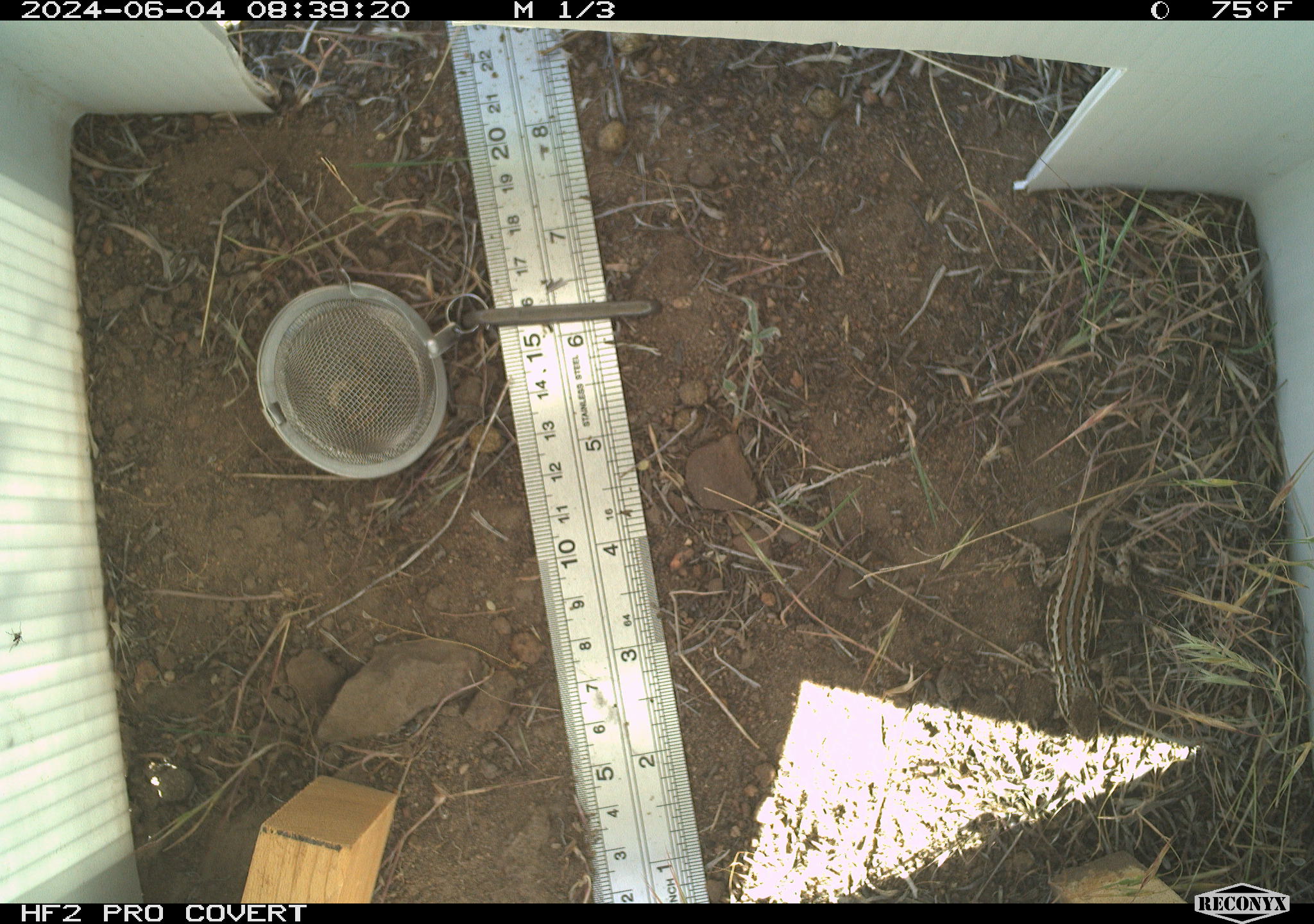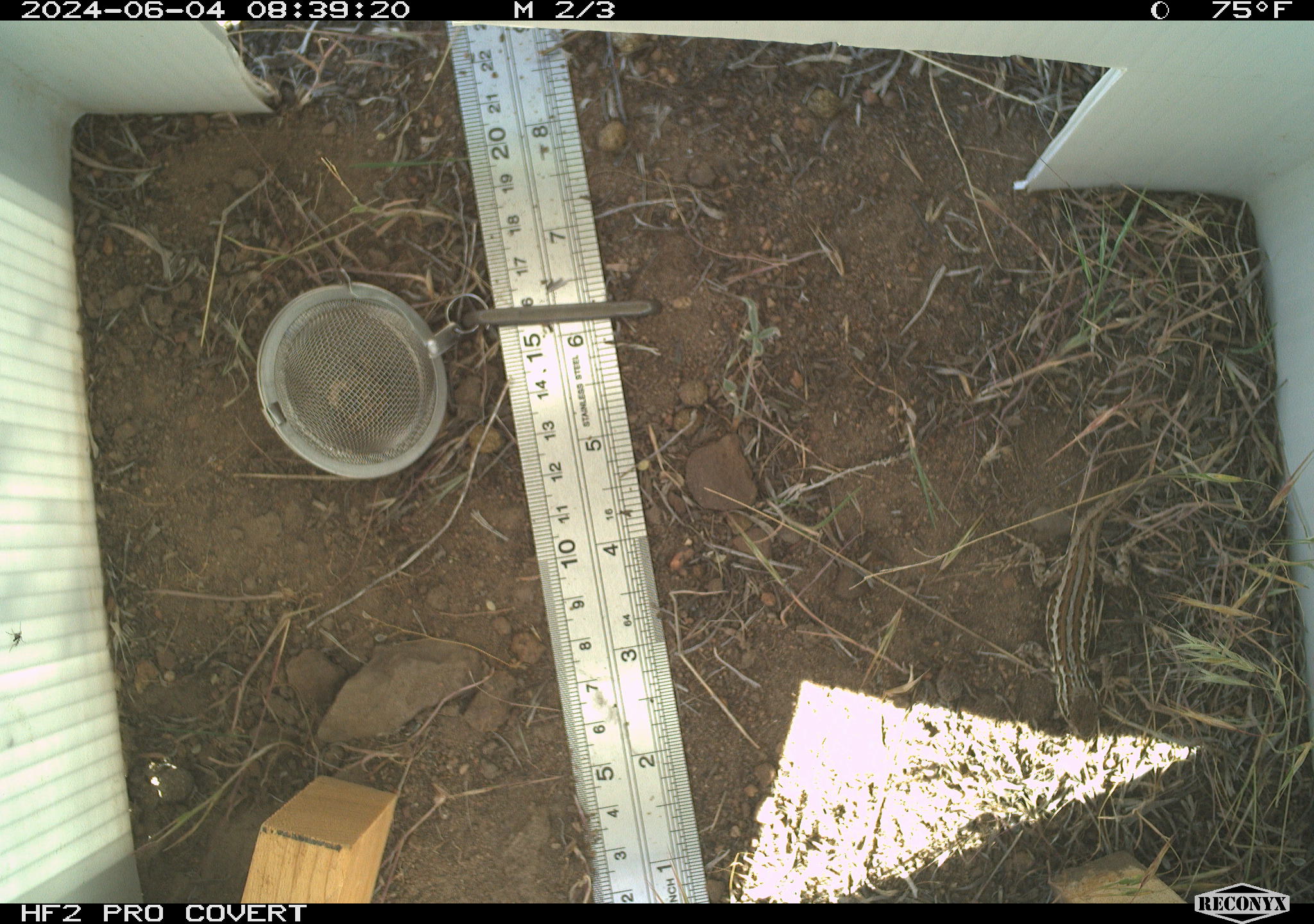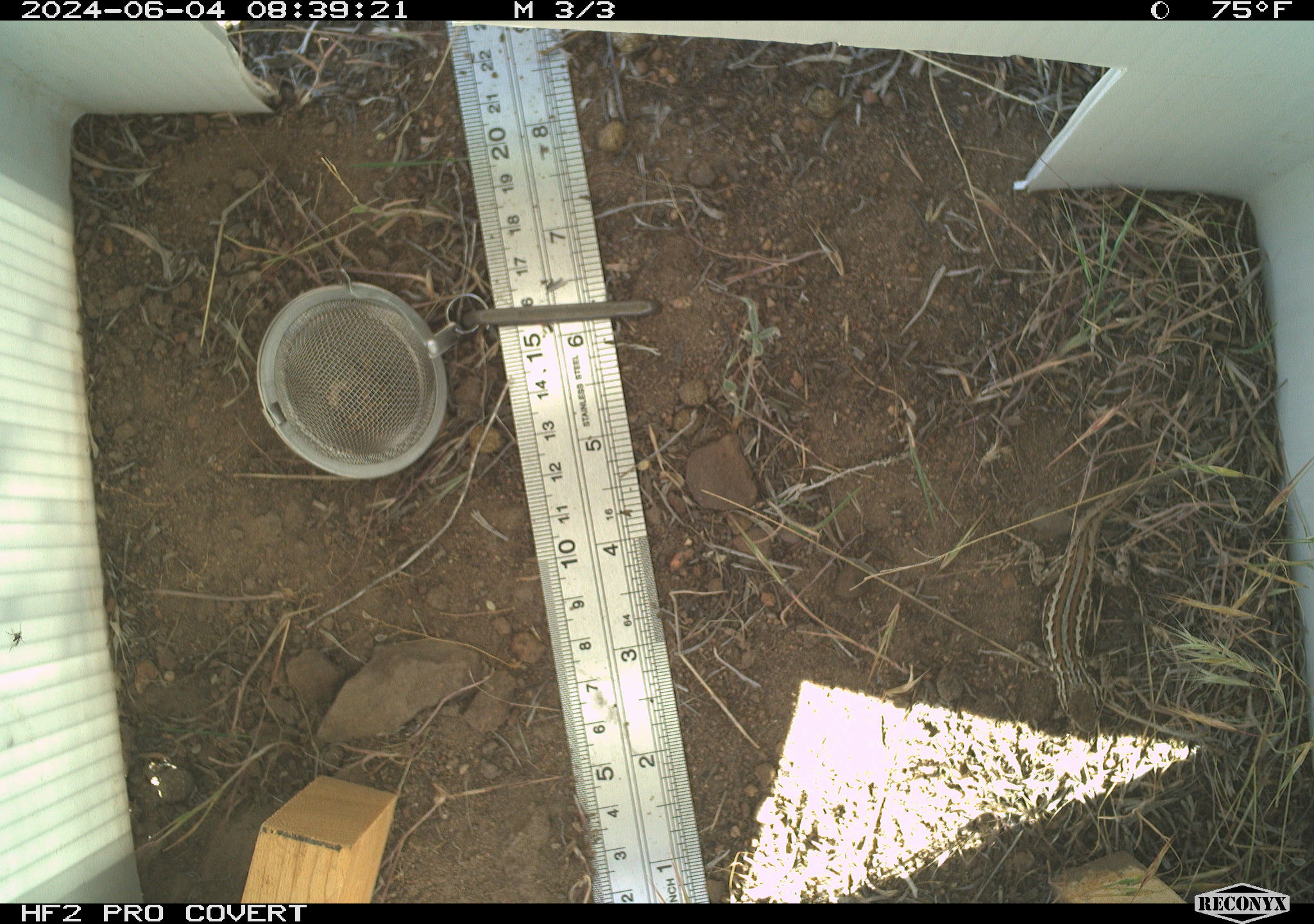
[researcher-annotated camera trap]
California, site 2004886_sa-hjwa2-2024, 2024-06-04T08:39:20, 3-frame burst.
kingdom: Animalia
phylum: Chordata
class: Reptilia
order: Squamata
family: Phrynosomatidae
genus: Sceloporus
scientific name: Sceloporus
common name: spiny lizards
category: sceloporus species